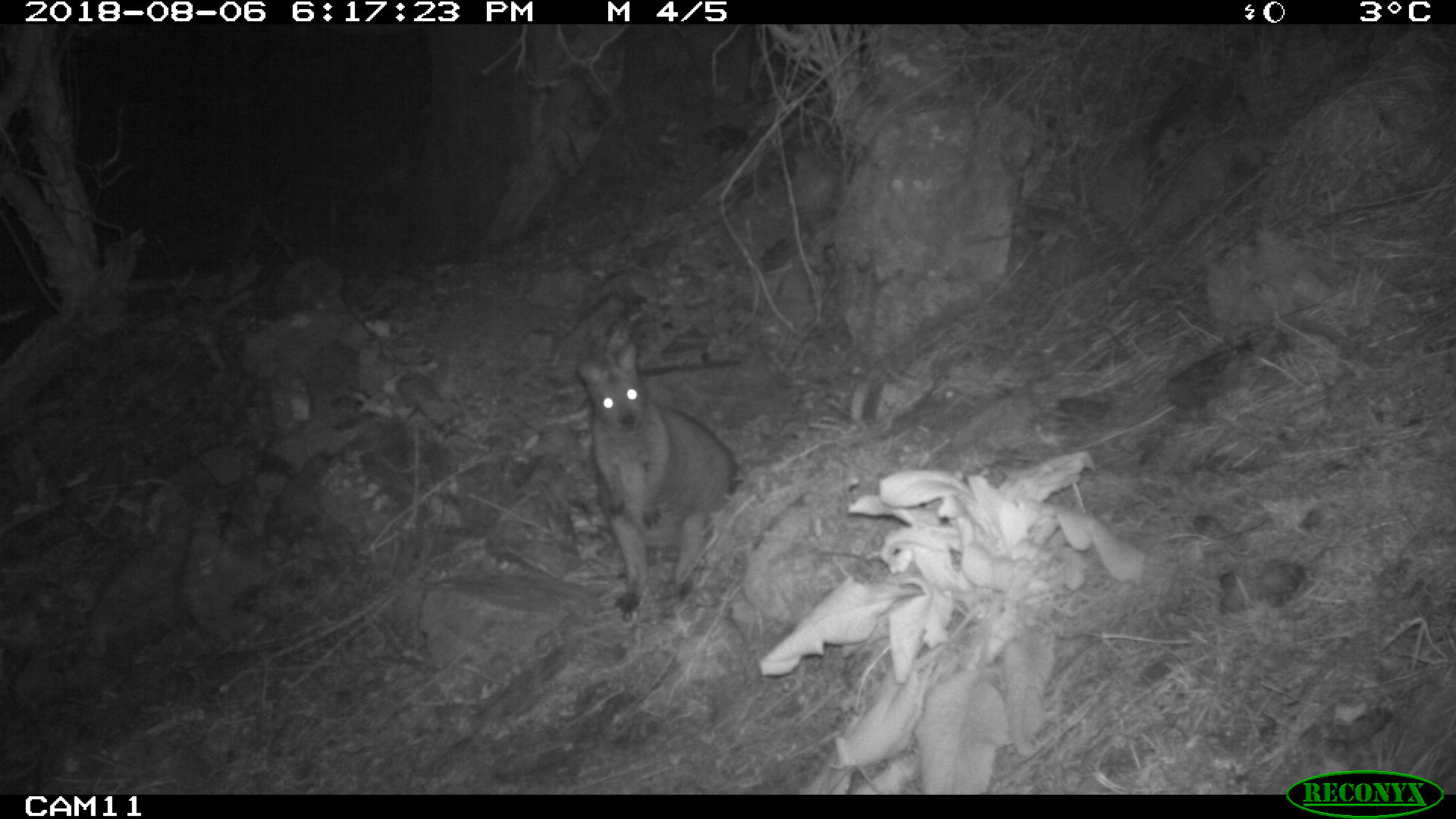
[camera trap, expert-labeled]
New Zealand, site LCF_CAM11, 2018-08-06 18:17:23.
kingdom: Animalia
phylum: Chordata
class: Mammalia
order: Diprotodontia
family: Macropodidae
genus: Notamacropus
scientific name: Notamacropus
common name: wallaby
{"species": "wallaby (Notamacropus)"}